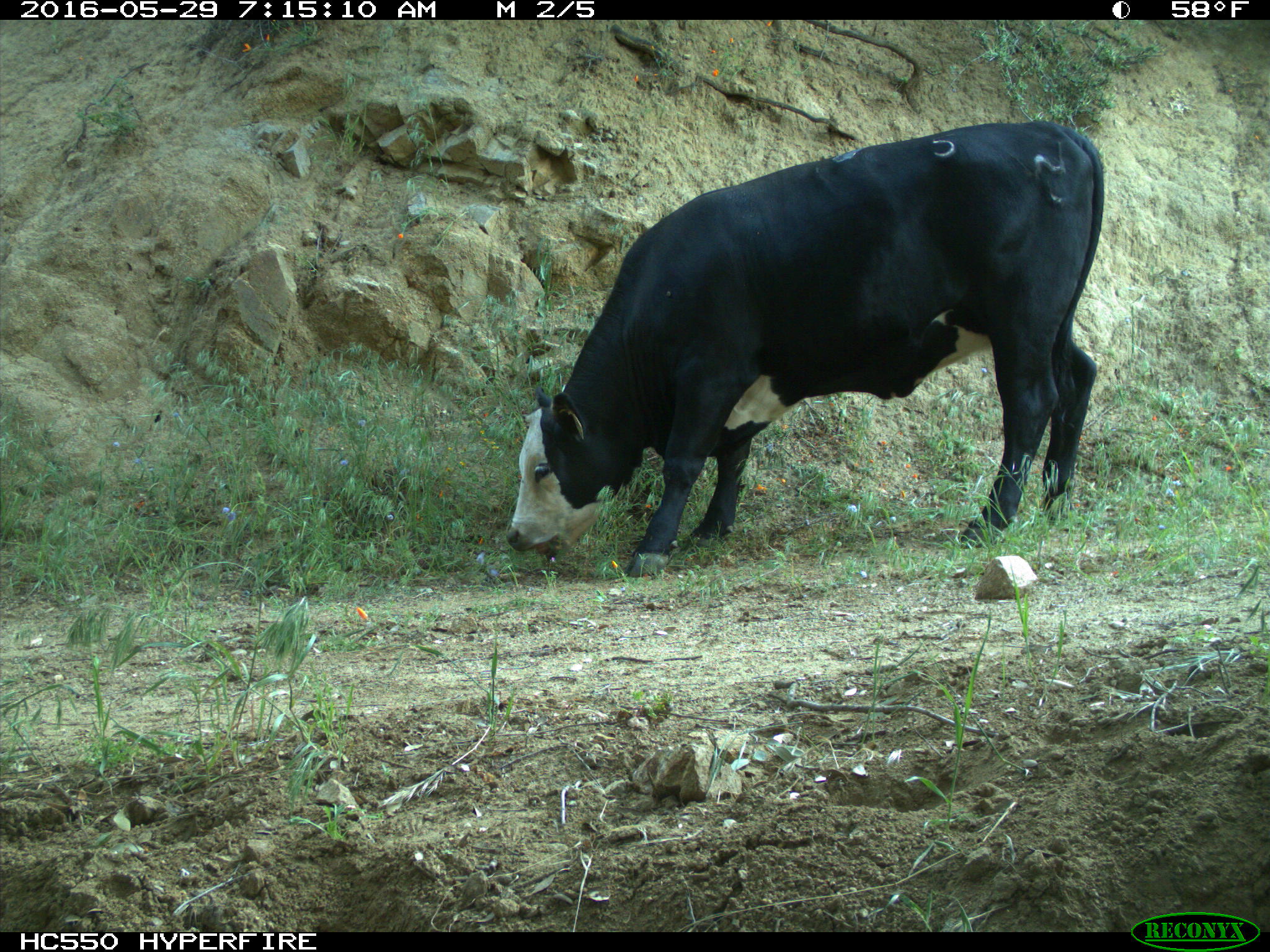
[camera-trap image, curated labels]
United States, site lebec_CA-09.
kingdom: Animalia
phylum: Chordata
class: Mammalia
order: Artiodactyla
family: Bovidae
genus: Bos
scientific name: Bos taurus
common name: domestic cow